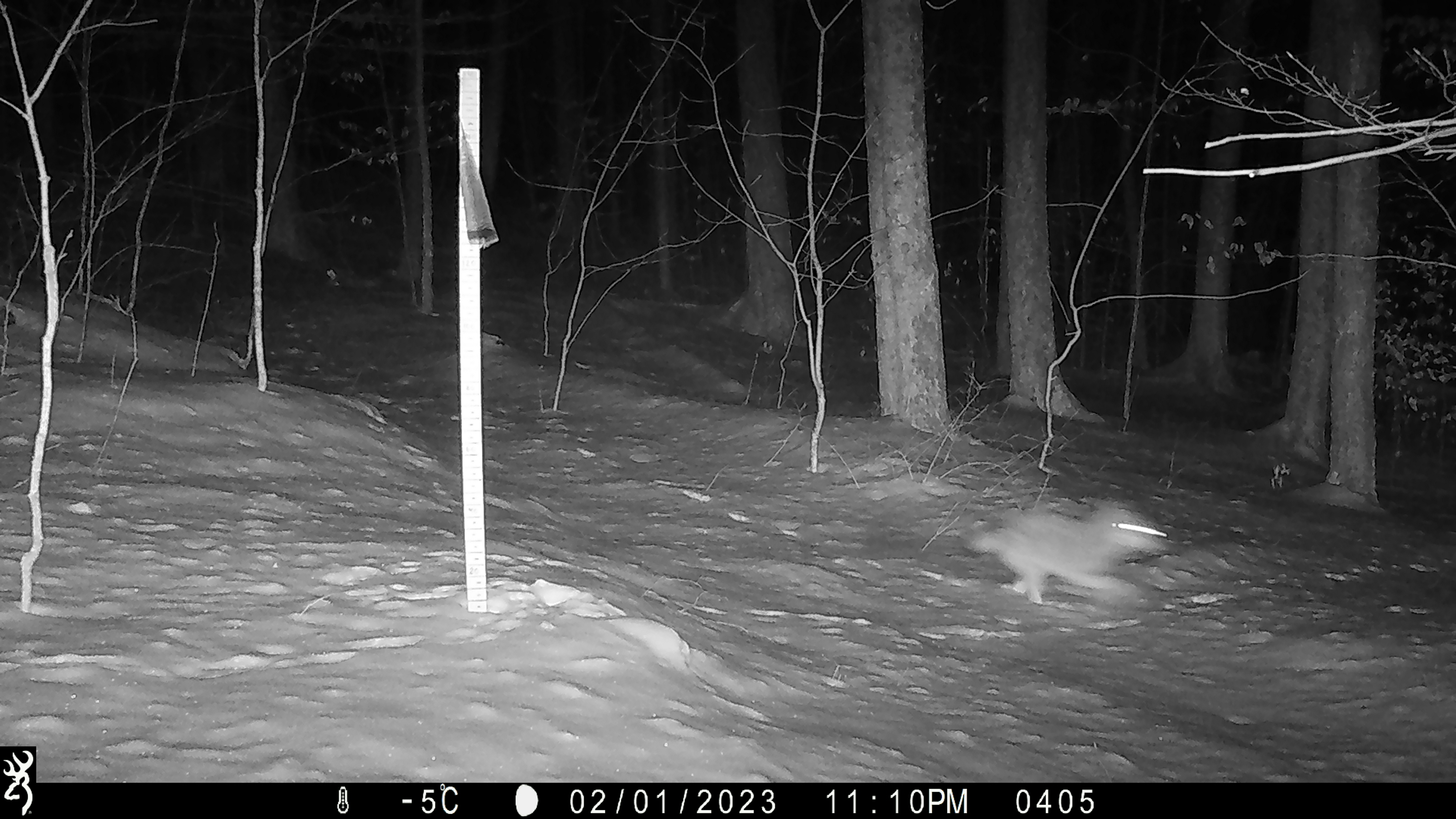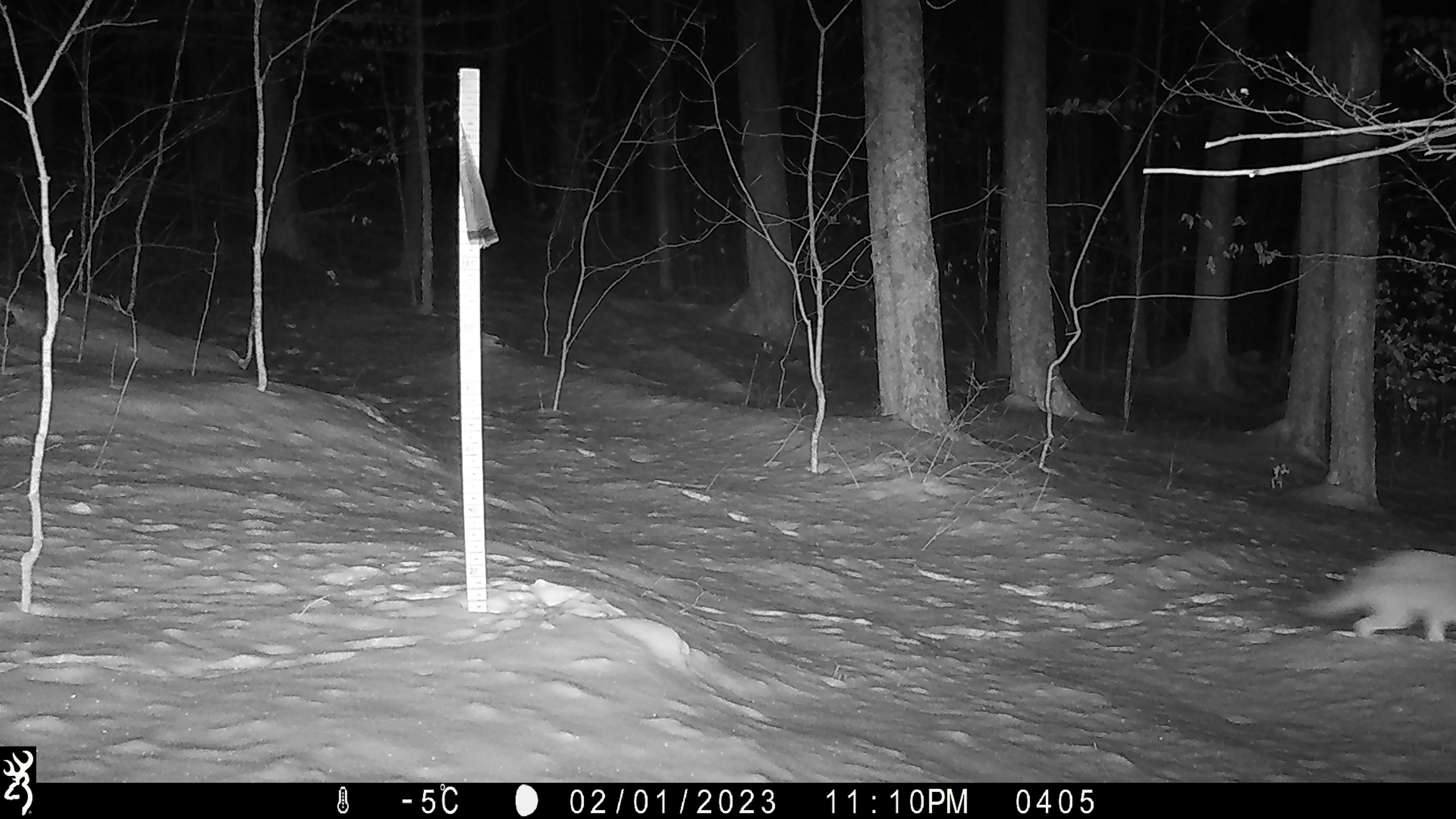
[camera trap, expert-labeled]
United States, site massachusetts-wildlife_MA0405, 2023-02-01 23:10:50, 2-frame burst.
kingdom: Animalia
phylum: Chordata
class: Mammalia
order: Carnivora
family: Canidae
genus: Canis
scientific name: Canis latrans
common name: coyote